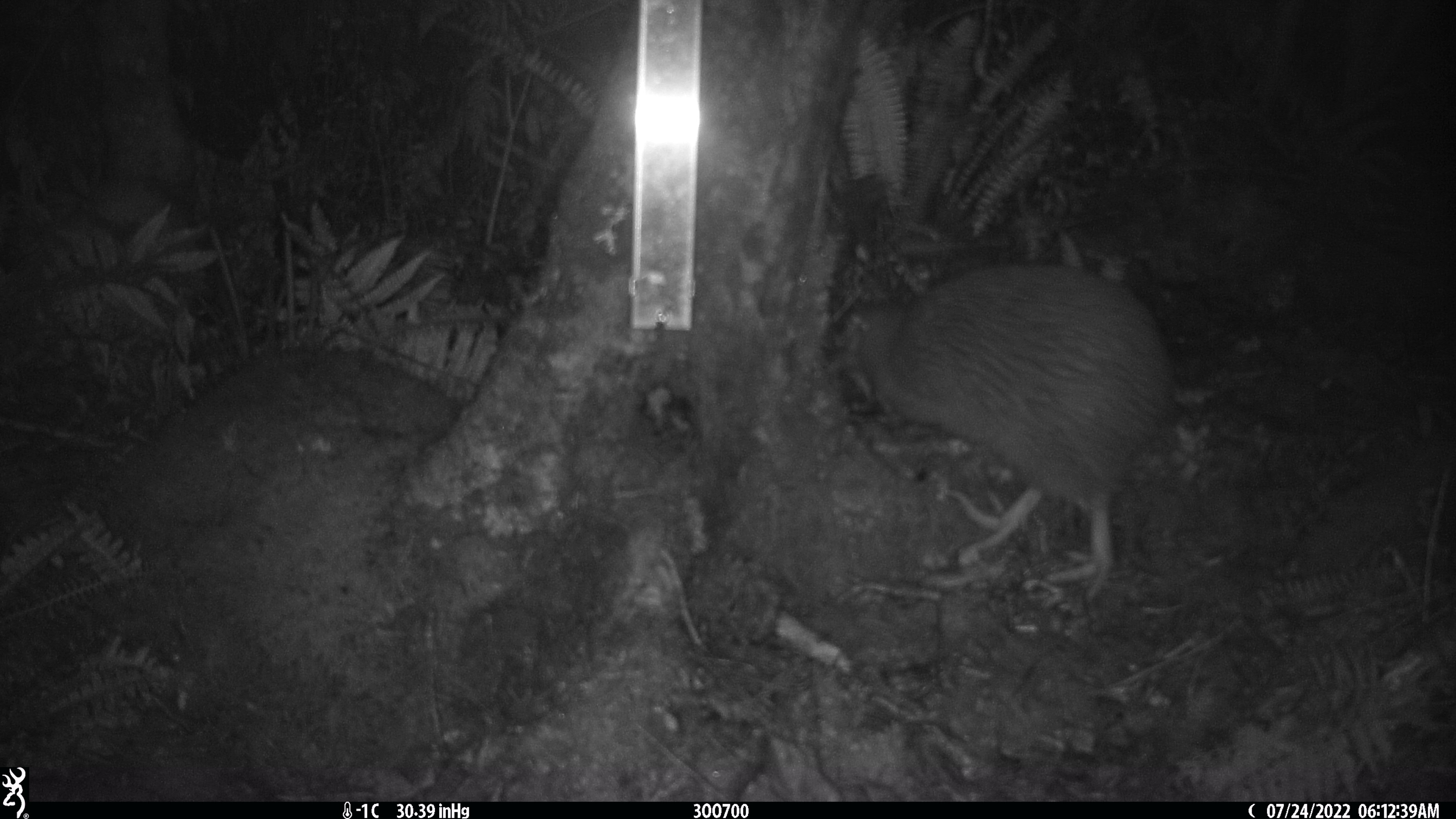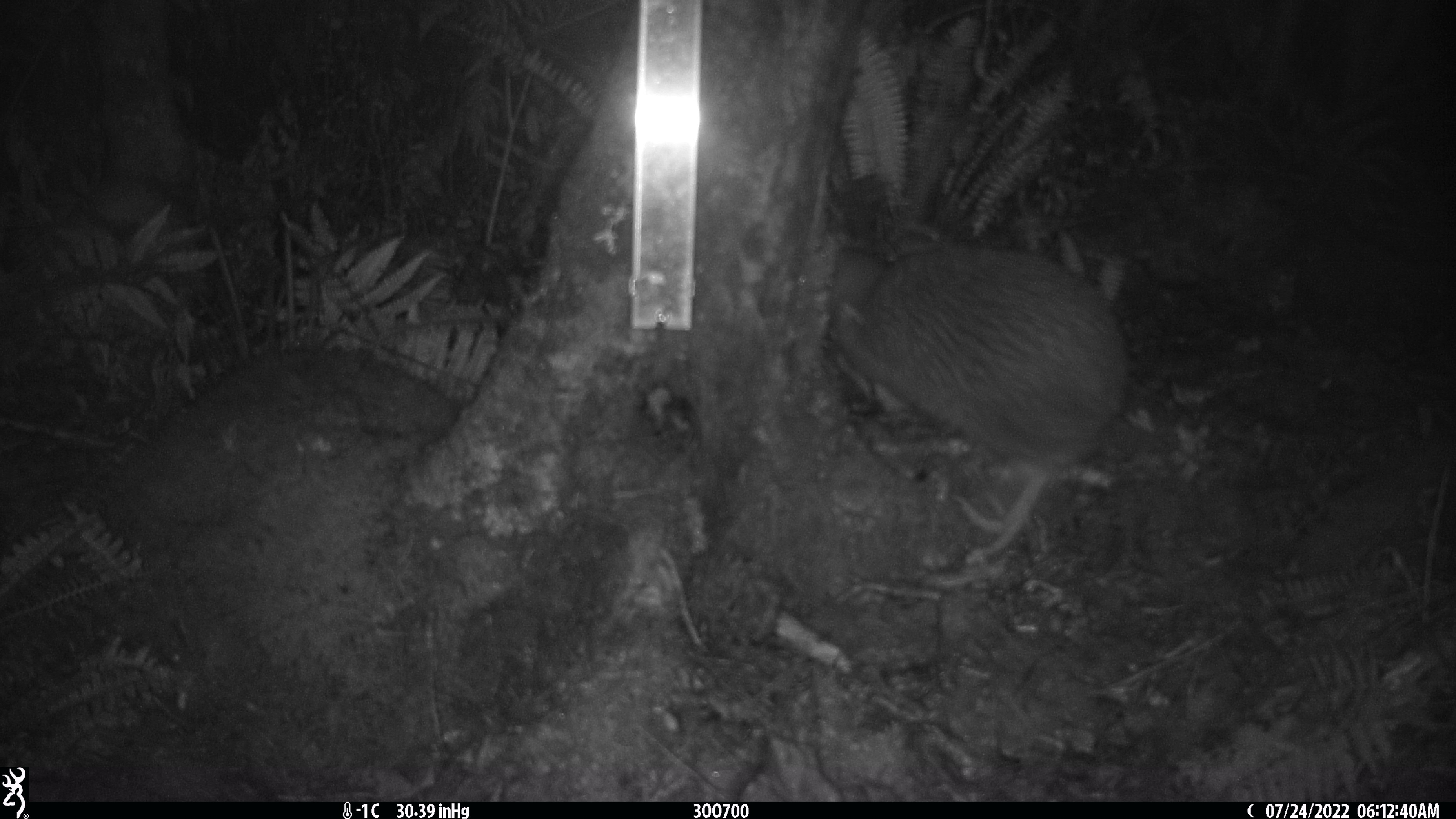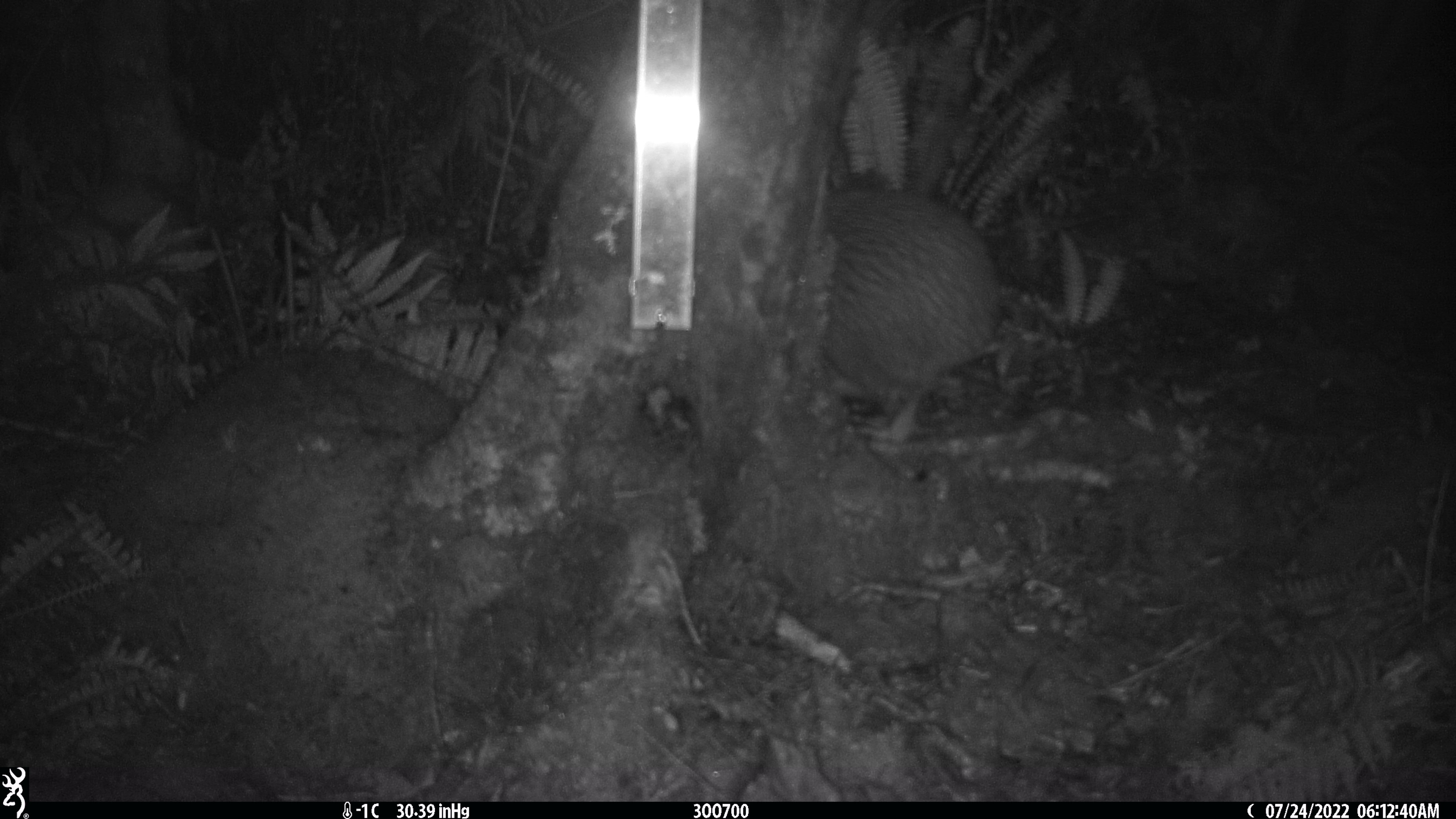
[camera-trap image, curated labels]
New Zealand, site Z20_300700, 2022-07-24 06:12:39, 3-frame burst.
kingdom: Animalia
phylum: Chordata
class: Aves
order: Apterygiformes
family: Apterygidae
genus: Apteryx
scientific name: Apteryx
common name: kiwi